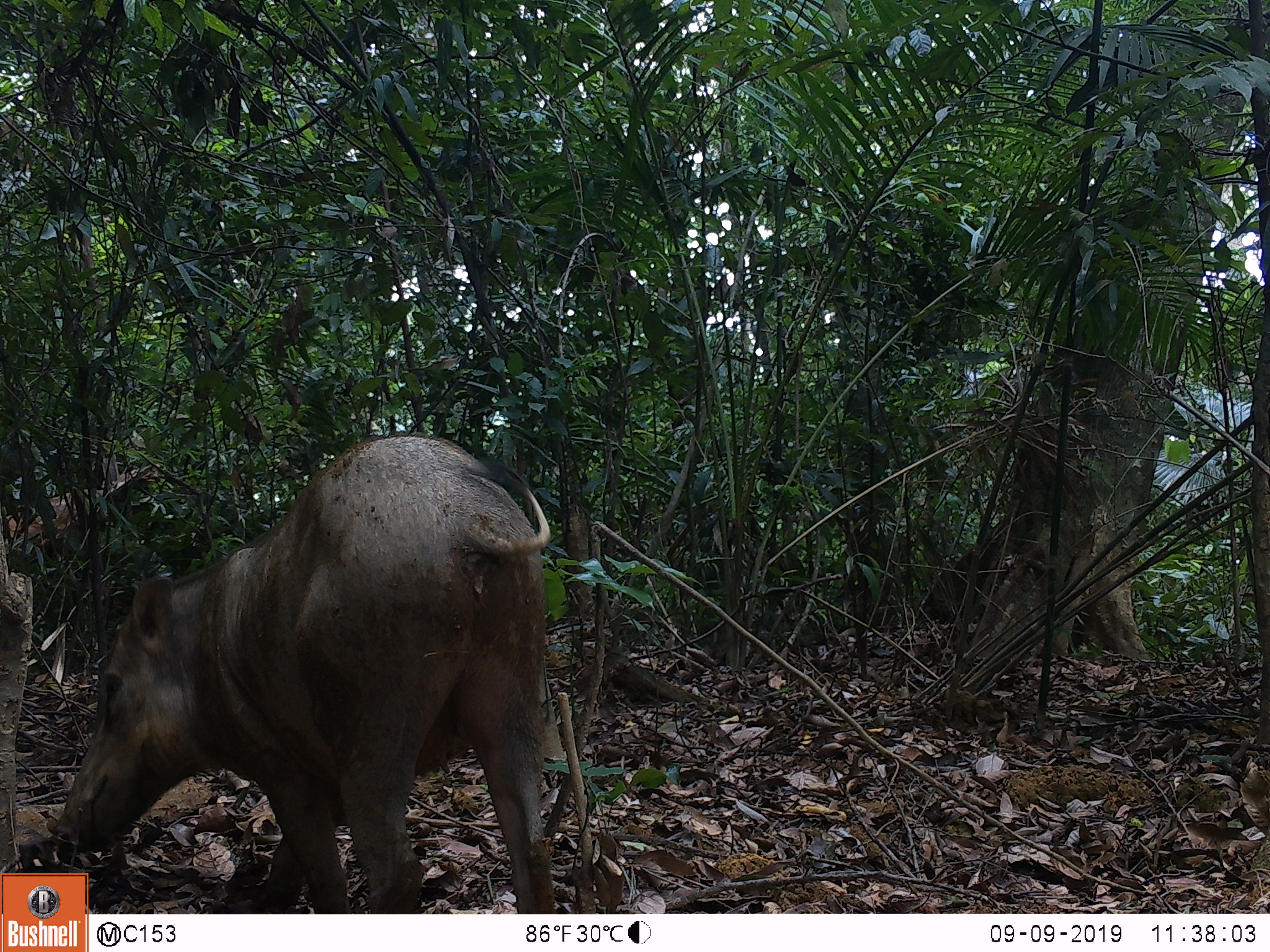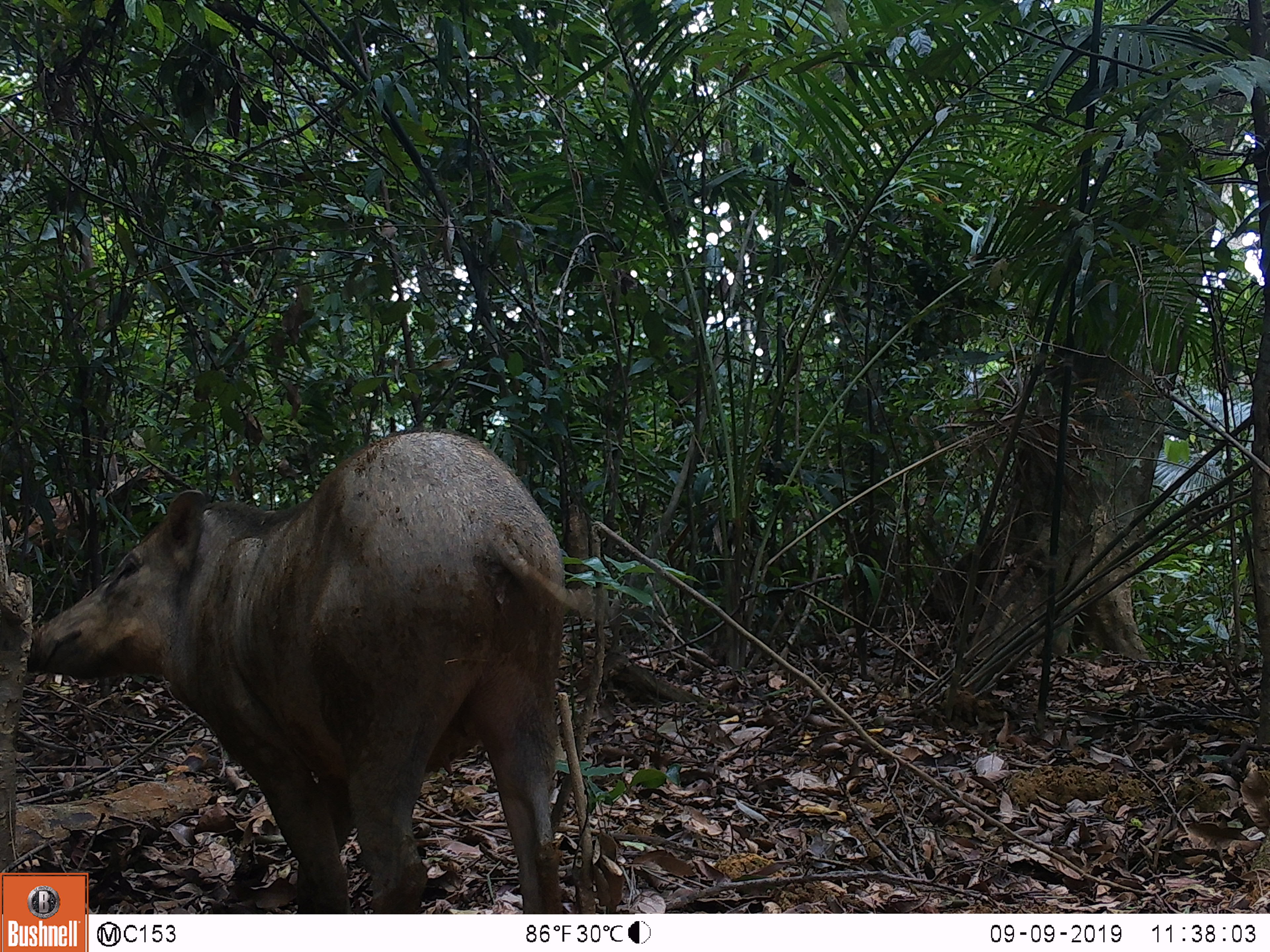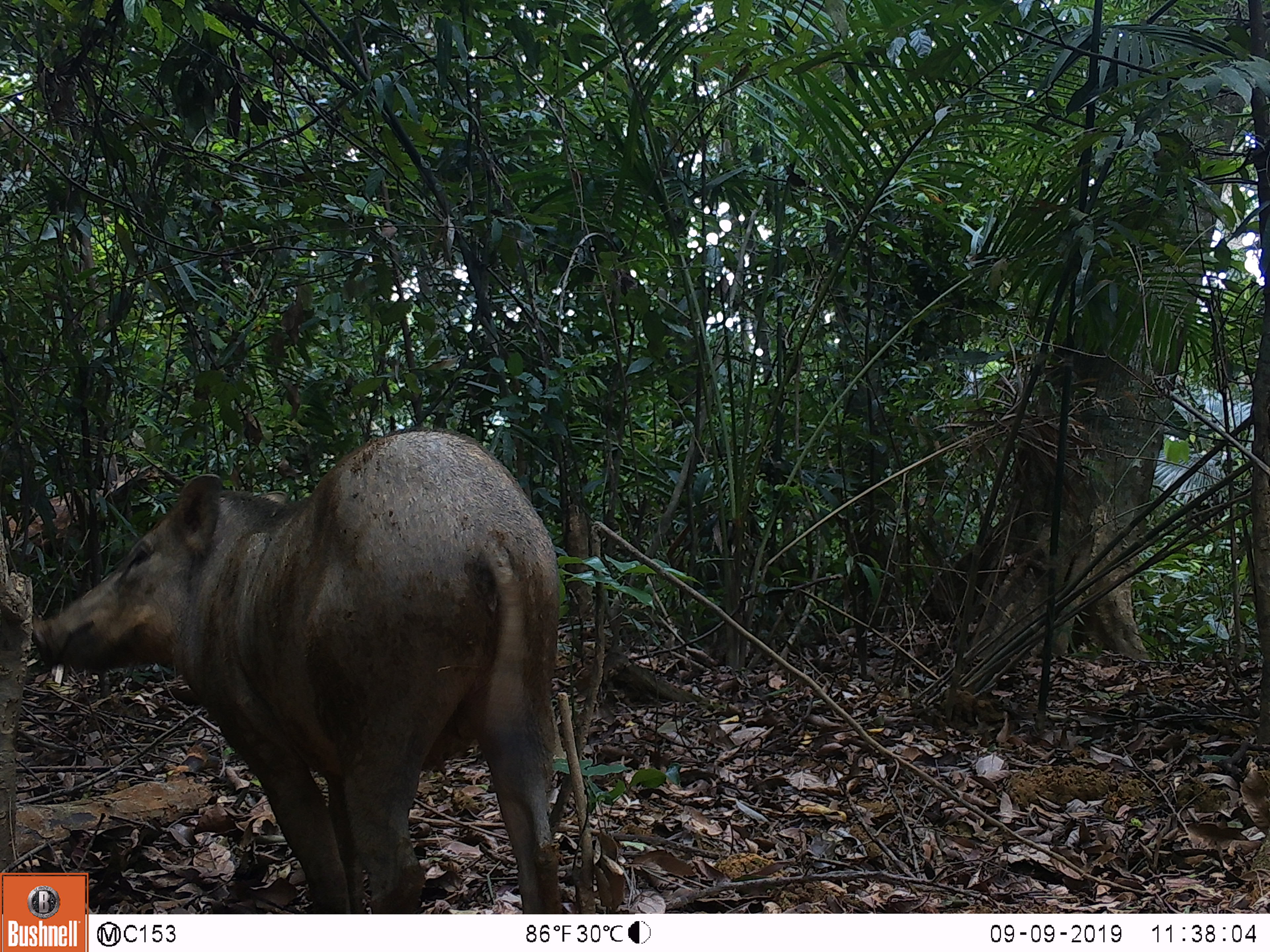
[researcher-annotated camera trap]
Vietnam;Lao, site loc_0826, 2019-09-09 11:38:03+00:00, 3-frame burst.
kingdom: Animalia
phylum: Chordata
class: Mammalia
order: Artiodactyla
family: Suidae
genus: Sus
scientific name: Sus scrofa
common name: eurasian wild pig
Eurasian wild pig (Sus scrofa). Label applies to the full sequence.